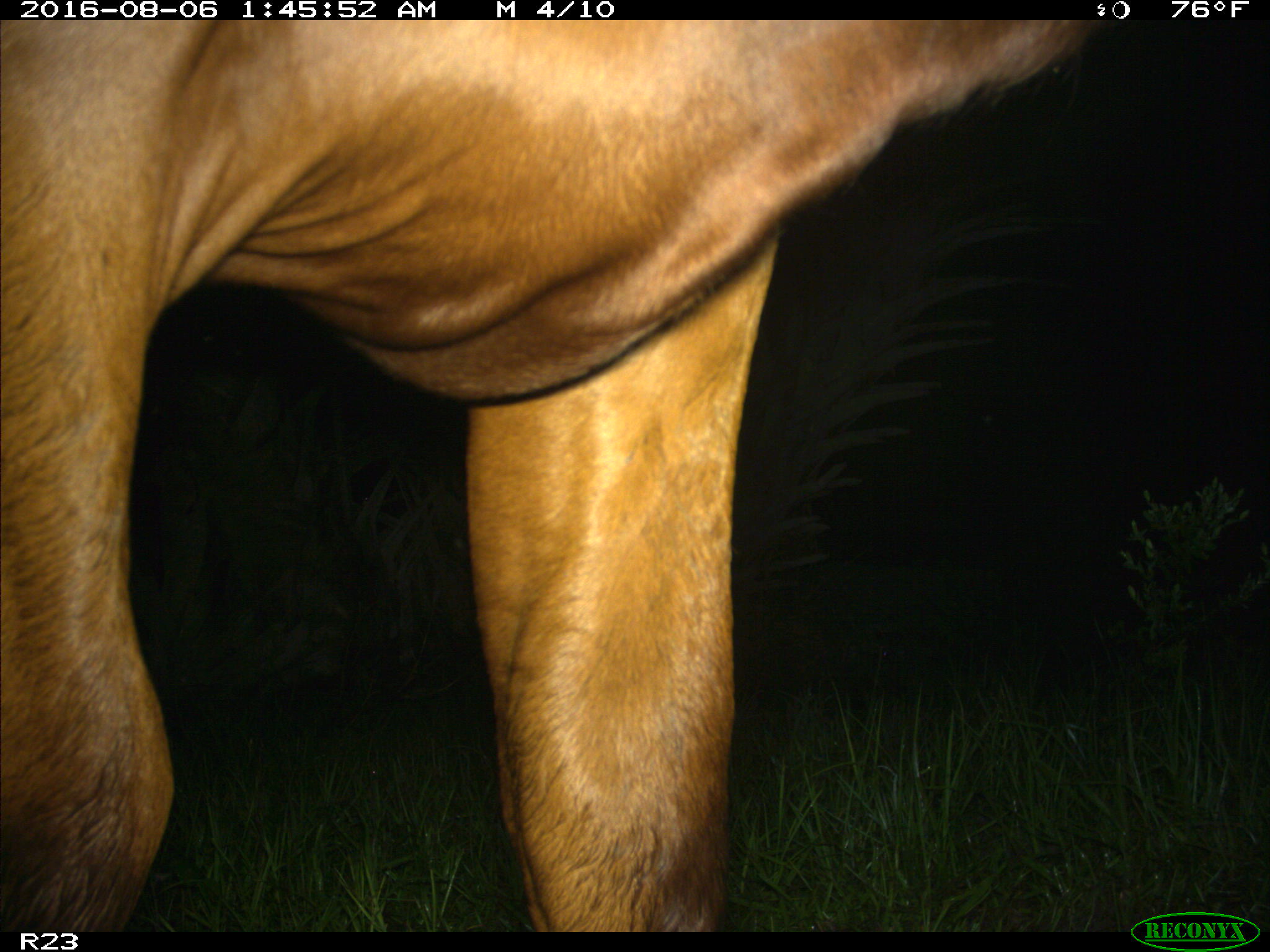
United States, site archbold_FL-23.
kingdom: Animalia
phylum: Chordata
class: Mammalia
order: Artiodactyla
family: Bovidae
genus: Bos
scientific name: Bos taurus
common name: domestic cow